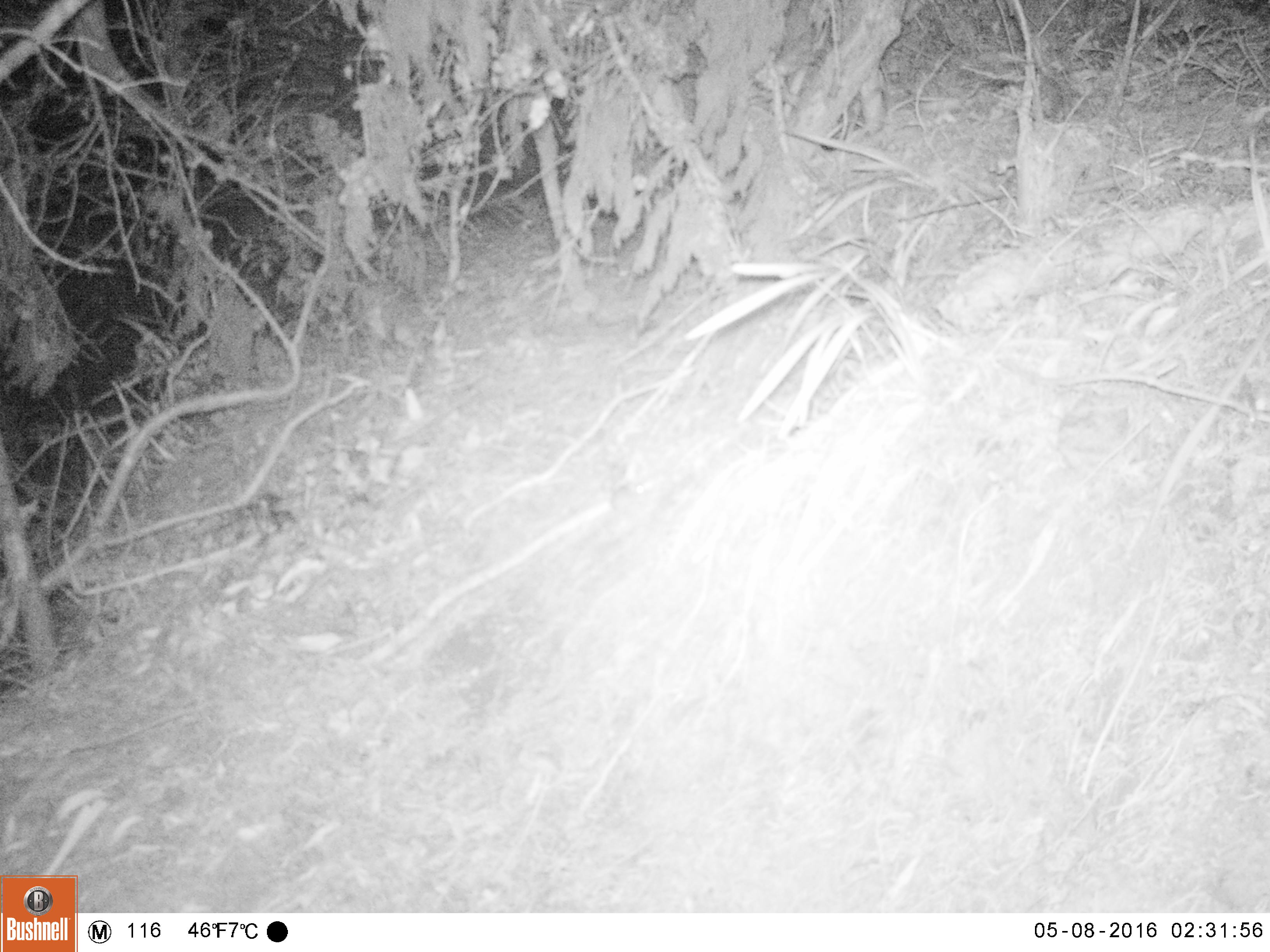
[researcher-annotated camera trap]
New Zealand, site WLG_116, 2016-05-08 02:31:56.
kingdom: Animalia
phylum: Chordata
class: Mammalia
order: Rodentia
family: Muridae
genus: Mus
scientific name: Mus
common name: mouse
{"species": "mouse (Mus)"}